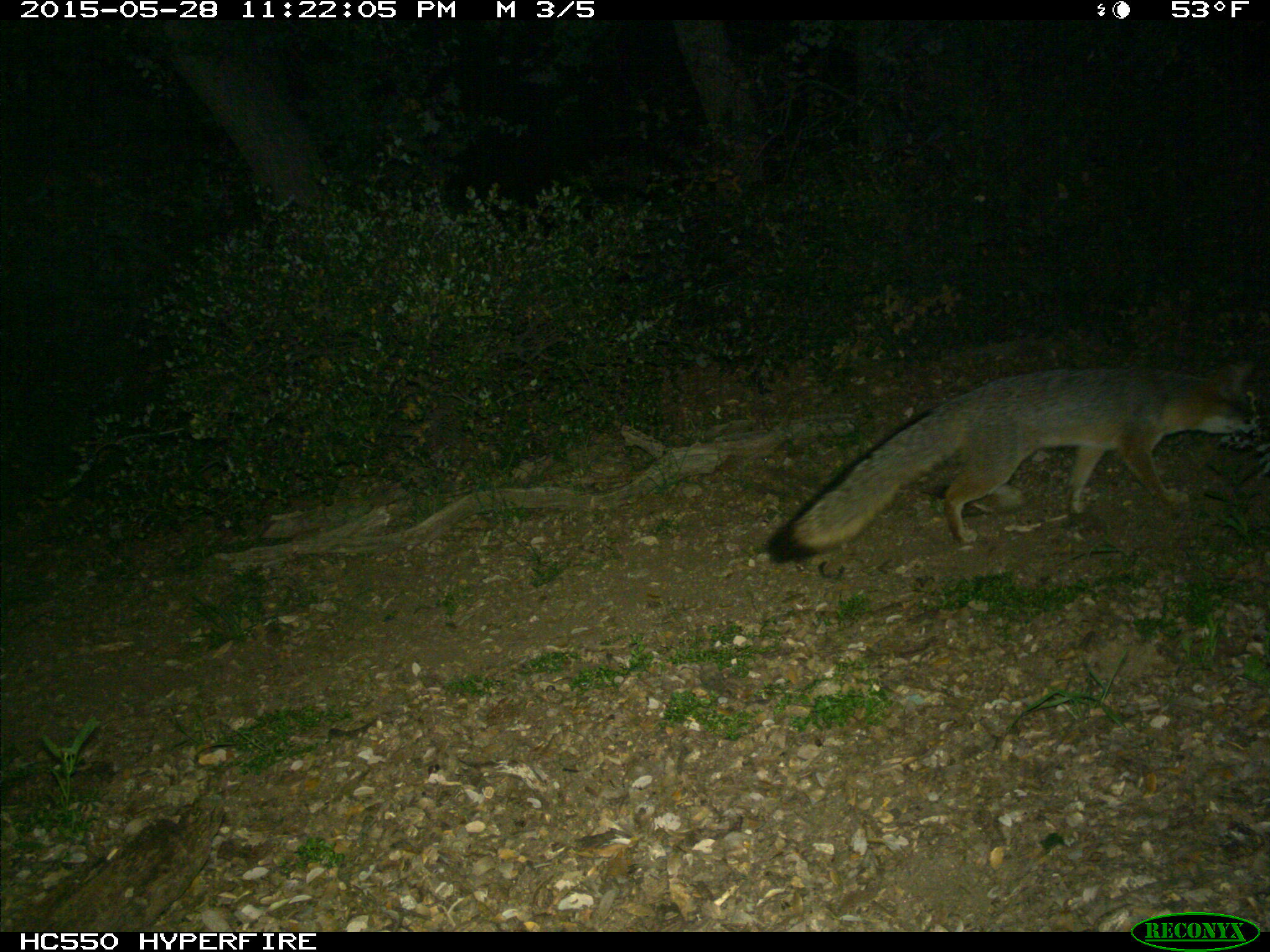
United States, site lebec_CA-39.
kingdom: Animalia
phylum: Chordata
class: Mammalia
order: Carnivora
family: Canidae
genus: Urocyon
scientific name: Urocyon cinereoargenteus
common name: gray fox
Urocyon cinereoargenteus (gray fox).